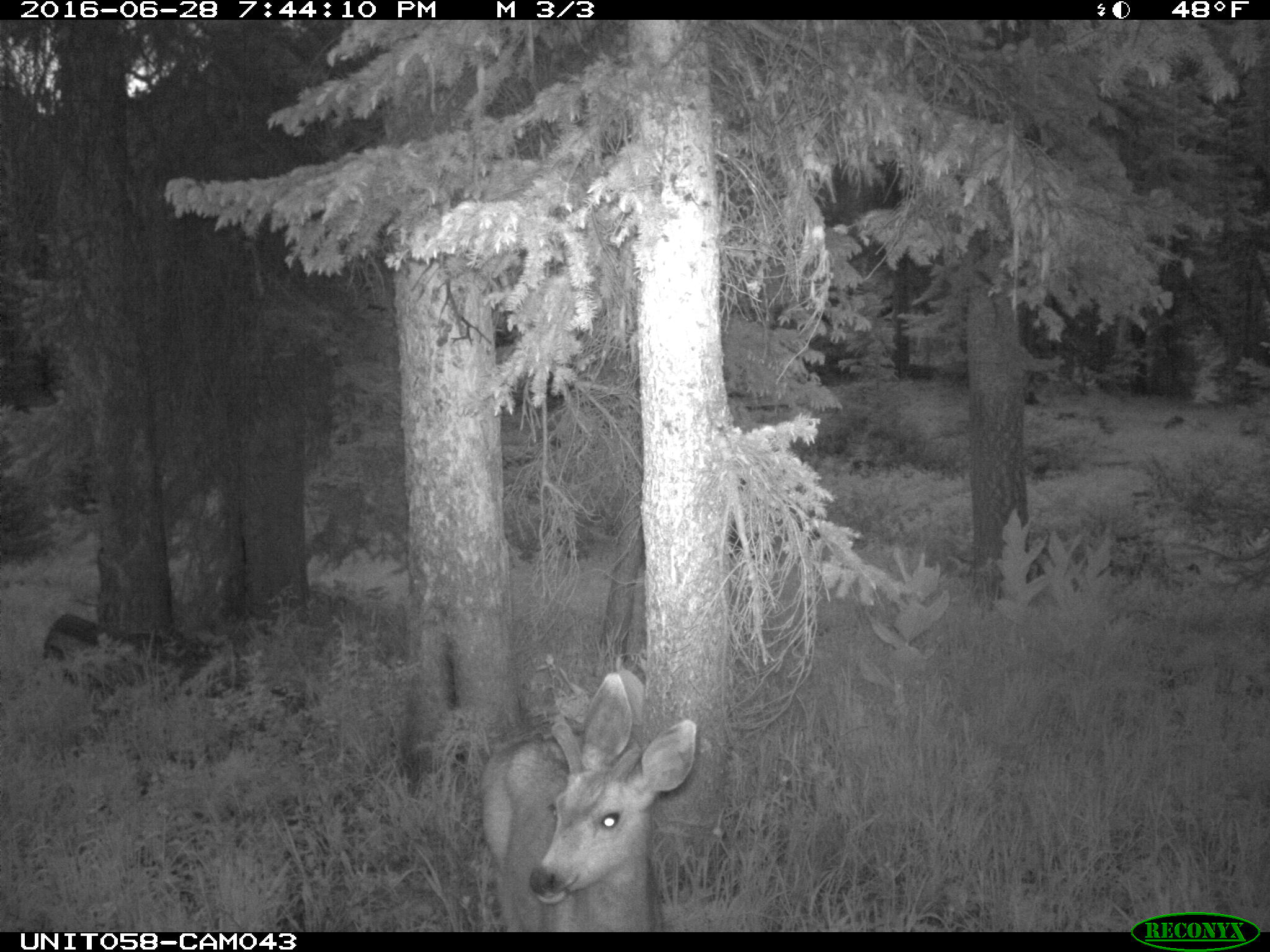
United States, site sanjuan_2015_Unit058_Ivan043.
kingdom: Animalia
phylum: Chordata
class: Mammalia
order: Artiodactyla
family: Cervidae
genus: Odocoileus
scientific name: Odocoileus hemionus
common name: mule deer